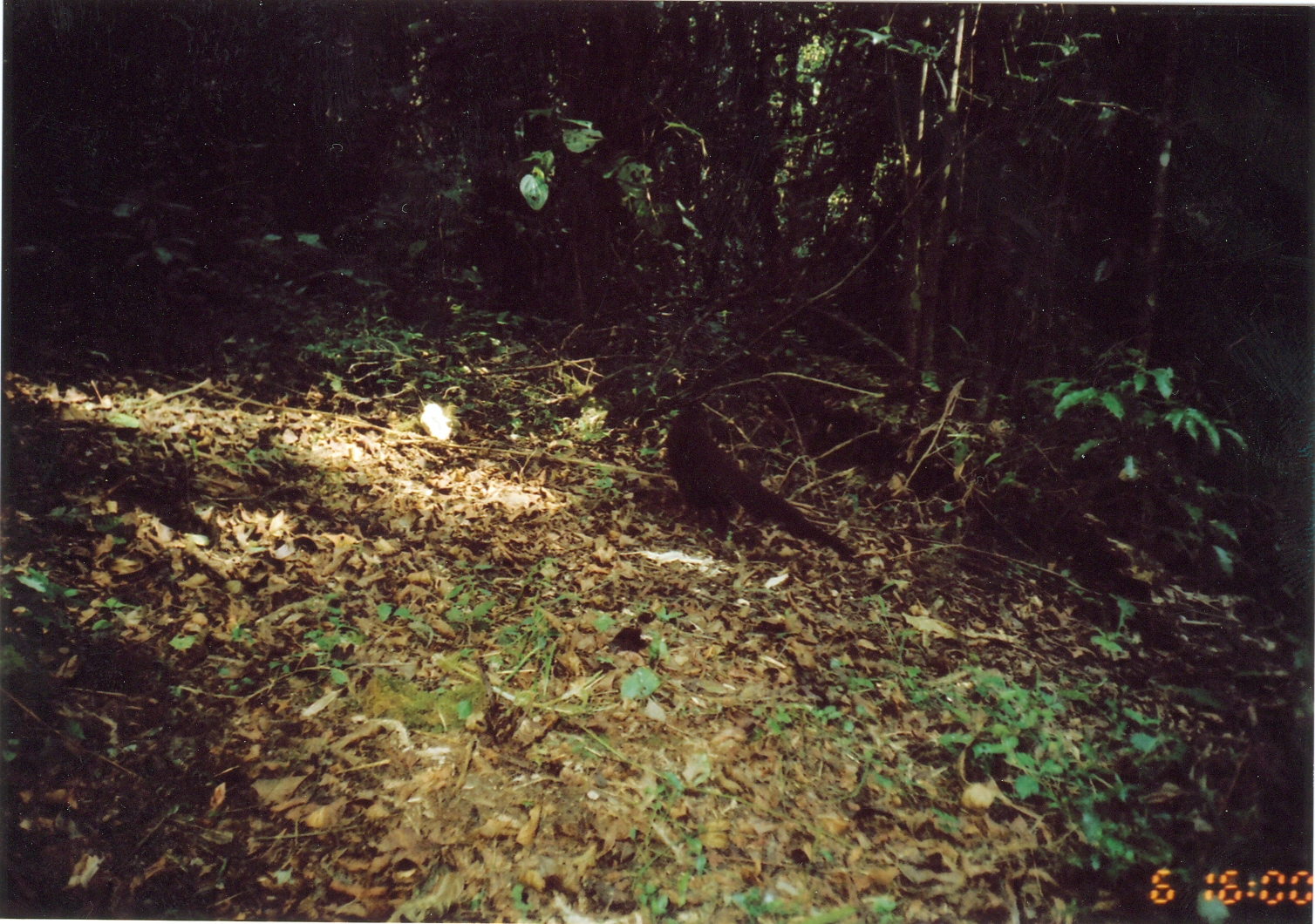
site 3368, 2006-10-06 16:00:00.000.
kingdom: Animalia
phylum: Chordata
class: Mammalia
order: Carnivora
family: Herpestidae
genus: Bdeogale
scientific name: Bdeogale crassicauda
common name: bushy-tailed mongoose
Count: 1.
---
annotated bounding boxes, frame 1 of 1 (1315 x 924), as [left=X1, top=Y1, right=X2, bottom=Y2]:
bdeogale crassicauda: [left=667, top=402, right=860, bottom=561]